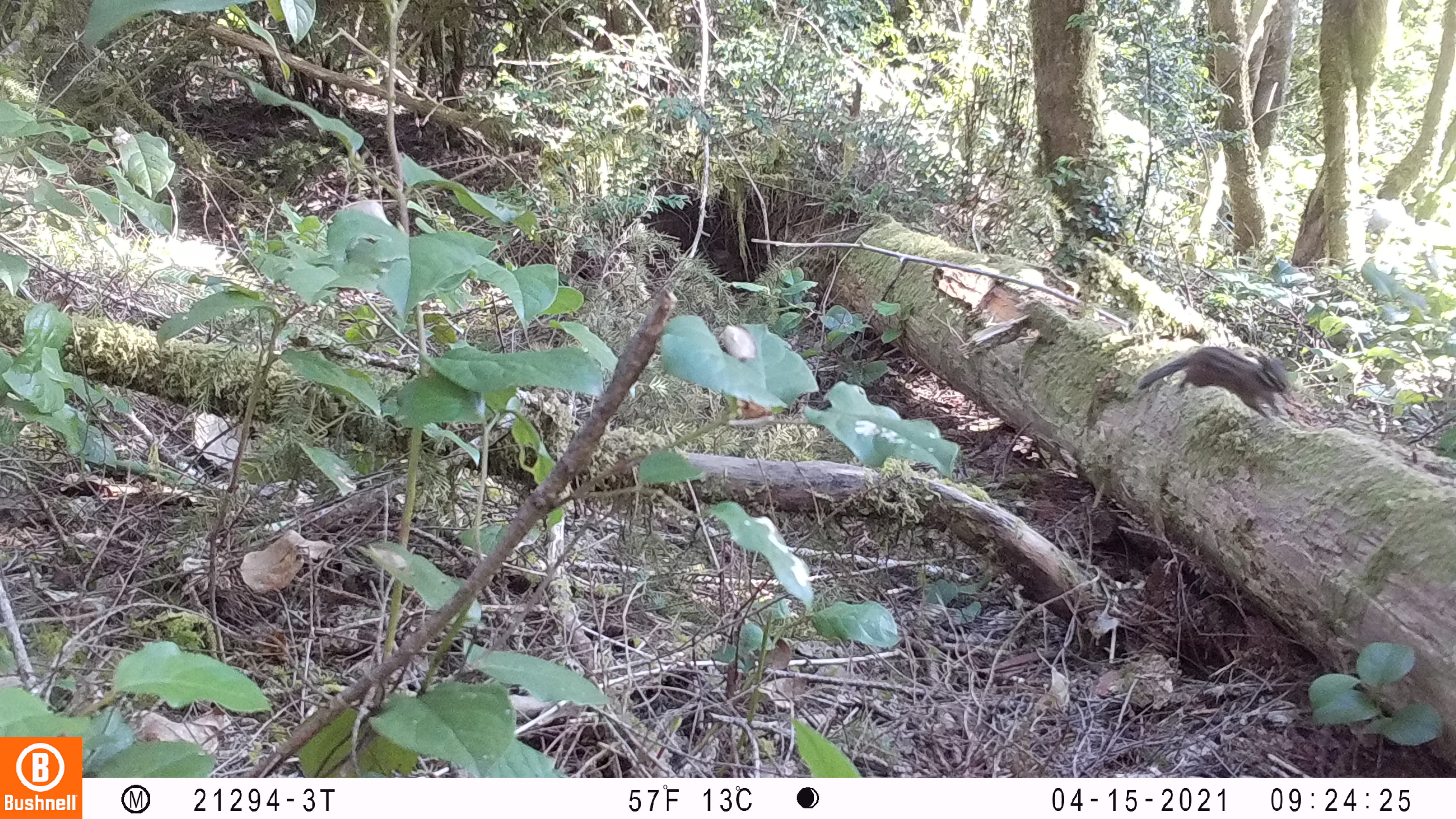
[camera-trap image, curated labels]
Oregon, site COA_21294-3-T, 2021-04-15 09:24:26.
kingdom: Animalia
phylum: Chordata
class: Mammalia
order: Rodentia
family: Sciuridae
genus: Neotamias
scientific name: Neotamias townsendii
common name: townsend's chipmunk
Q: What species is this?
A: Townsend's chipmunk (Neotamias townsendii).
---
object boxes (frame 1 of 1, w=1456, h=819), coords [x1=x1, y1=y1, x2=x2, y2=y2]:
townsend's chipmunk: [x1=1133, y1=332, x2=1295, y2=426]